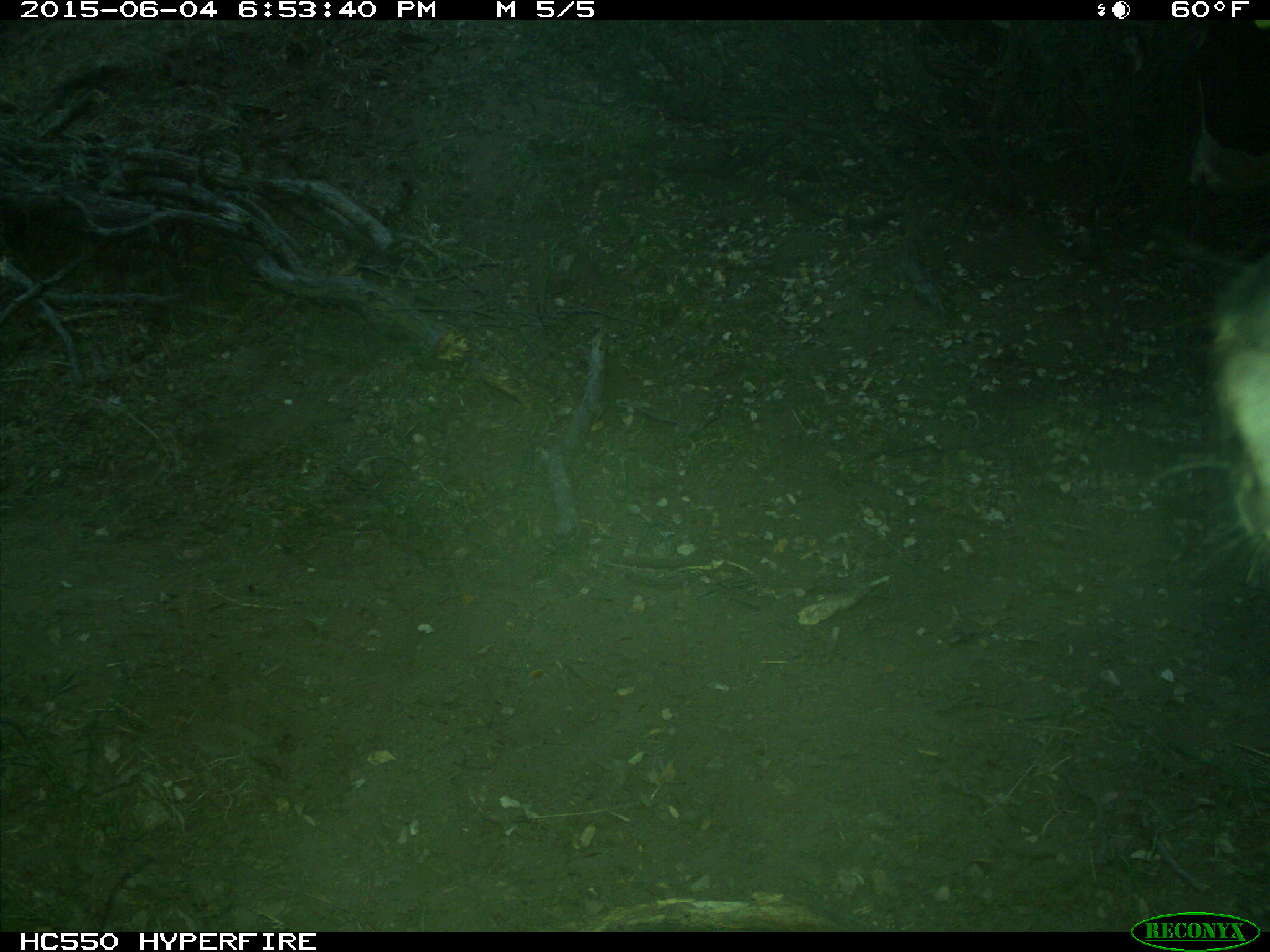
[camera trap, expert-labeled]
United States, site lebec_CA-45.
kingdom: Animalia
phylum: Chordata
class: Mammalia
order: Artiodactyla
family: Bovidae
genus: Bos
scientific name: Bos taurus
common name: domestic cow